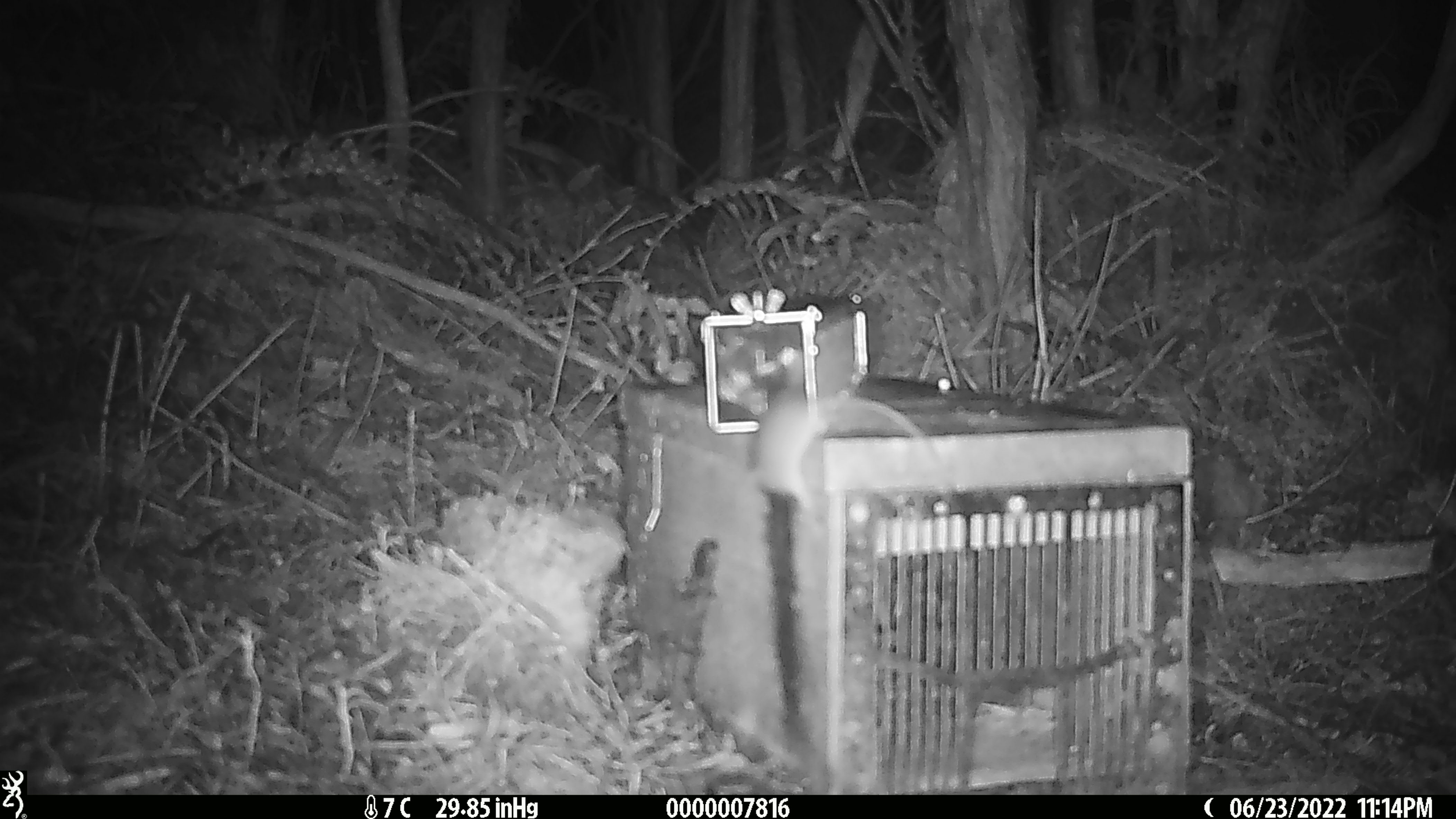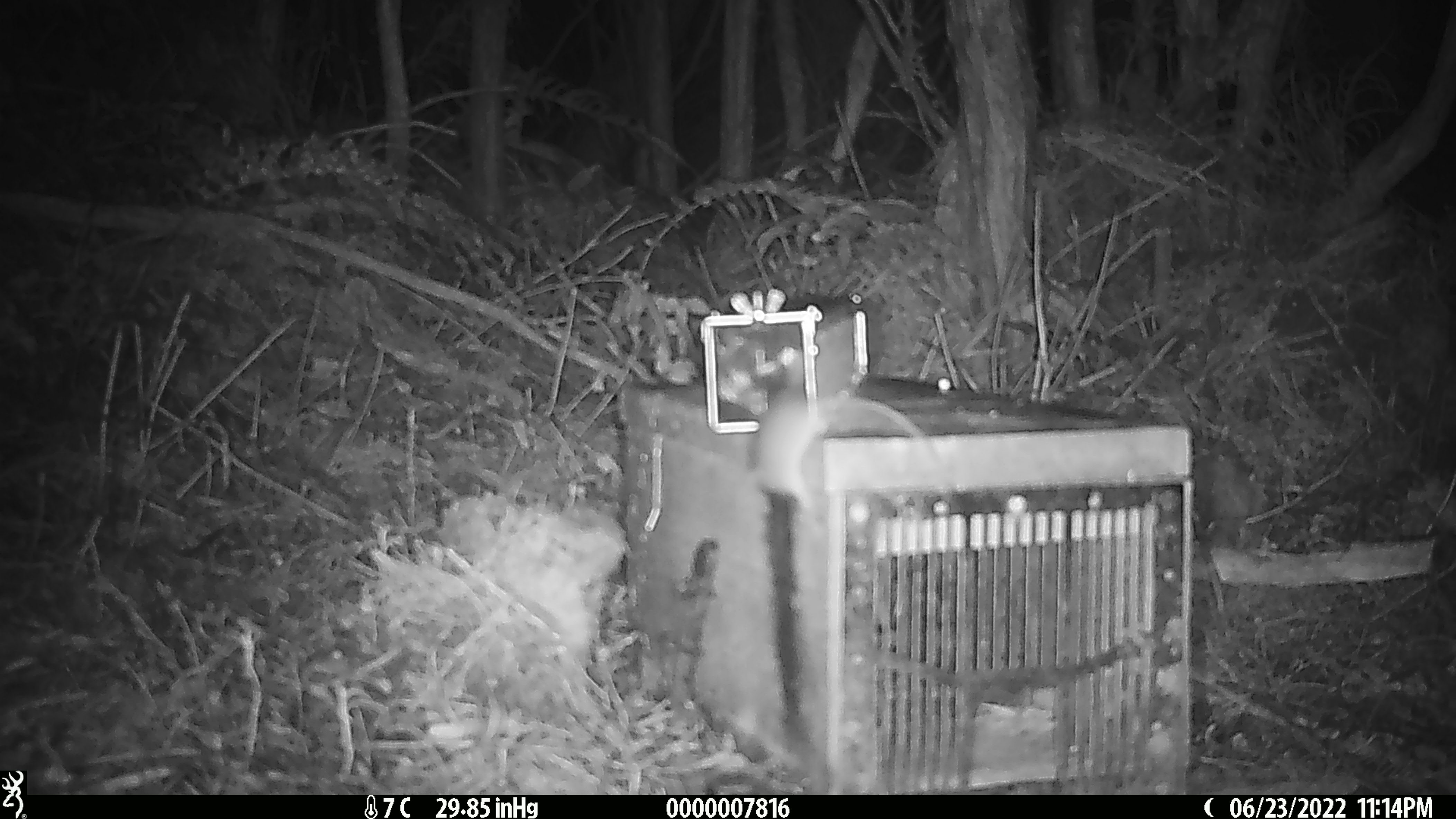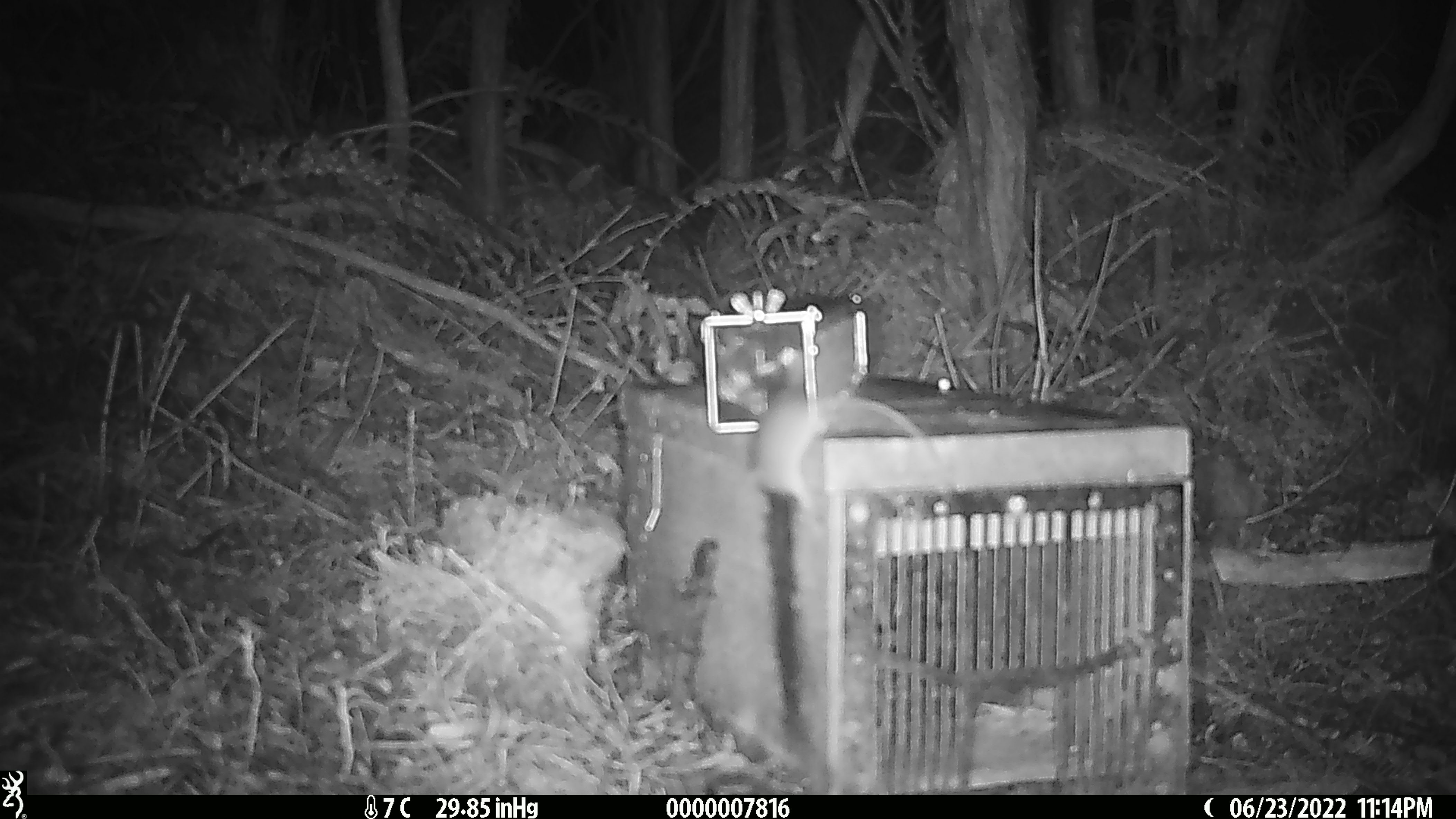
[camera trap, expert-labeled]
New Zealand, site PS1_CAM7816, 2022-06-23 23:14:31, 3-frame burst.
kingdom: Animalia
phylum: Chordata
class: Mammalia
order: Rodentia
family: Muridae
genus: Mus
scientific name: Mus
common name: mouse